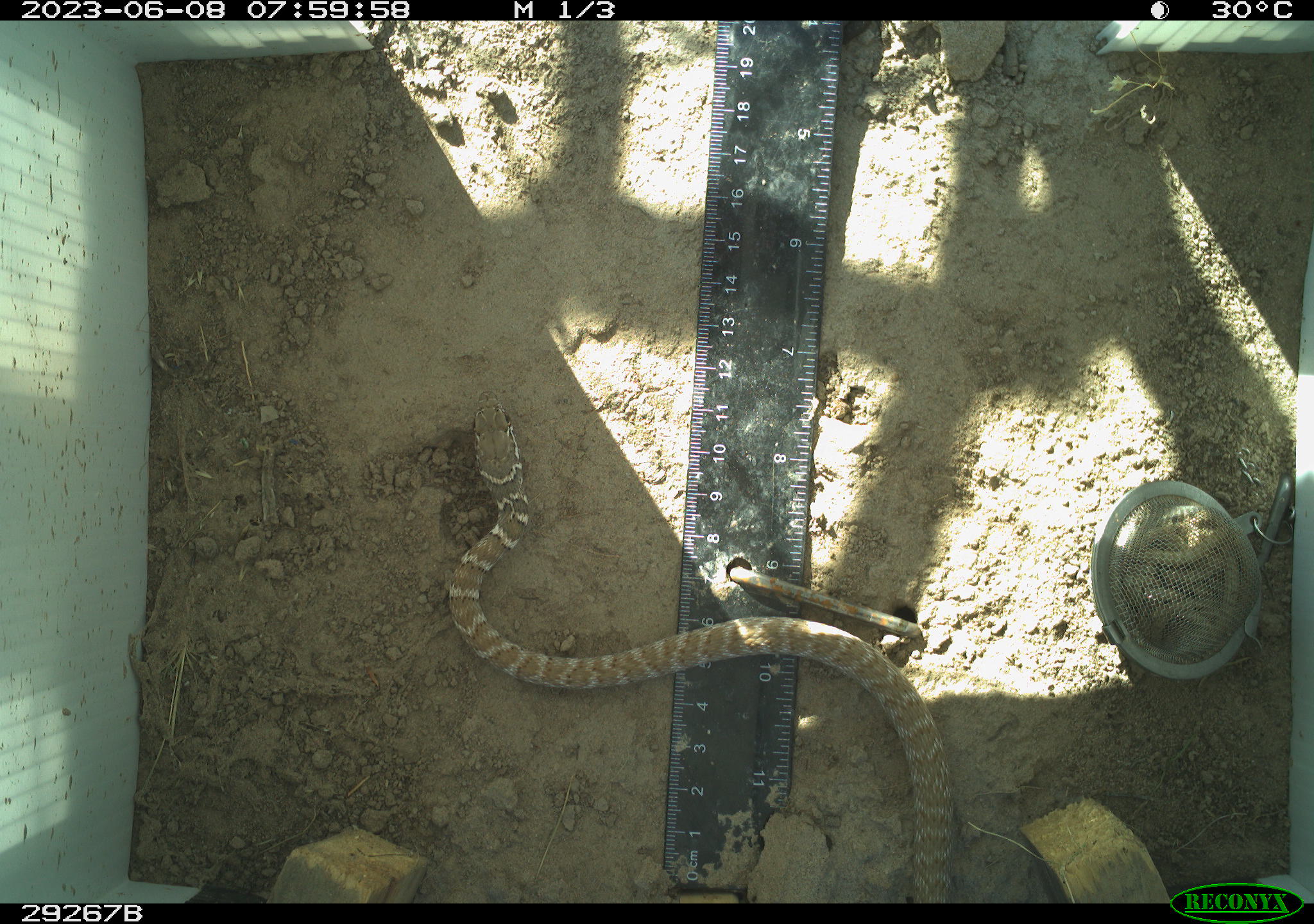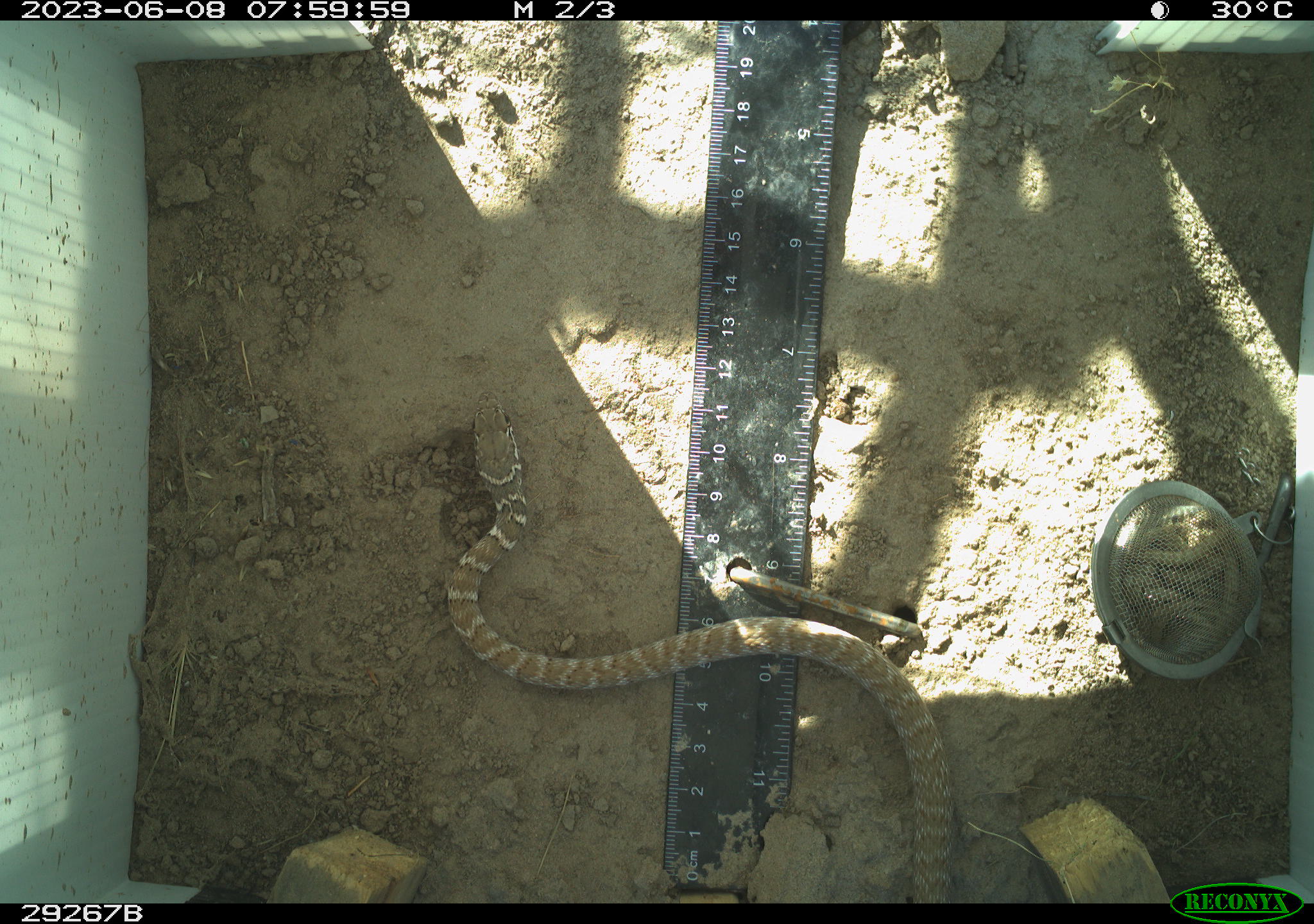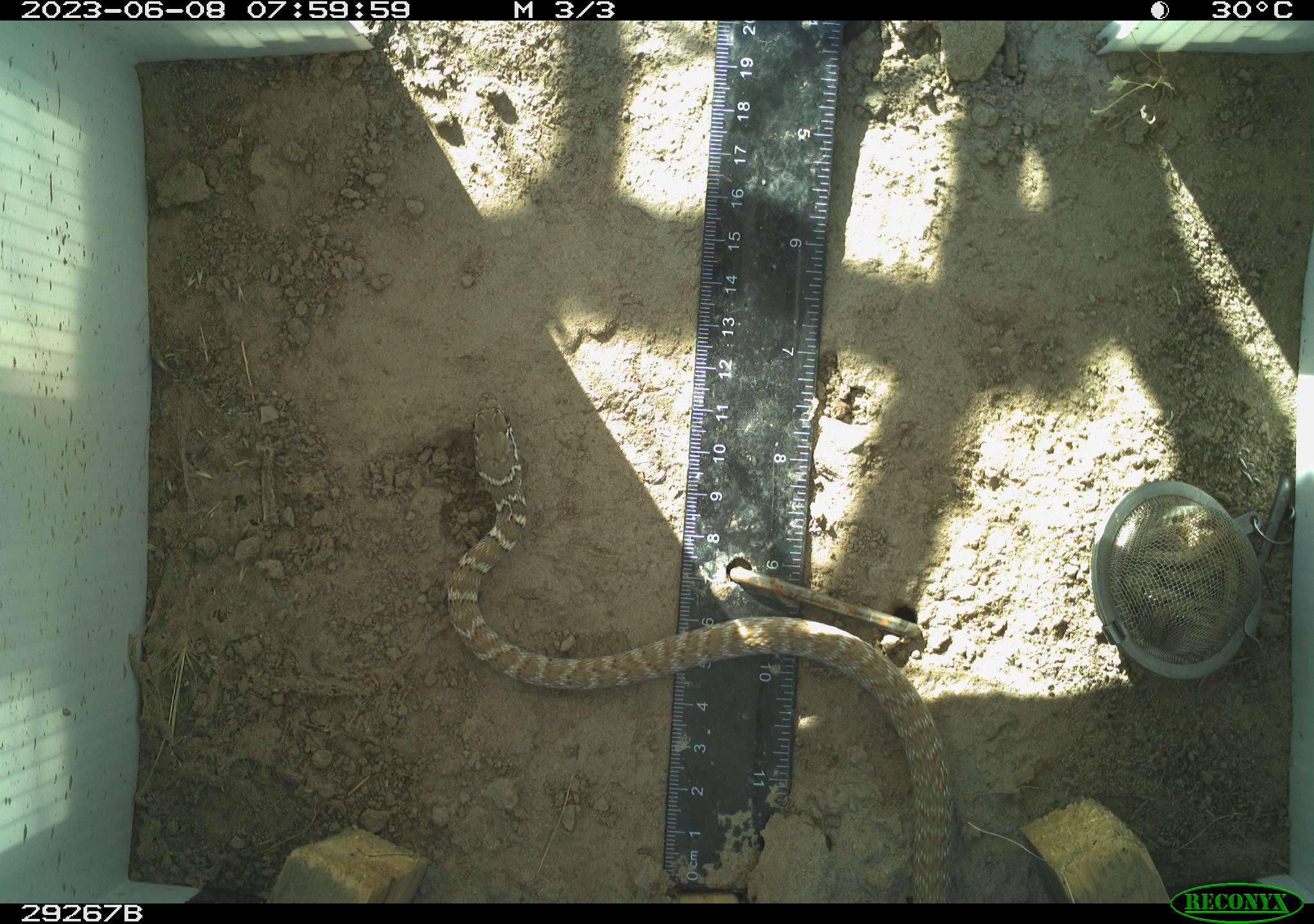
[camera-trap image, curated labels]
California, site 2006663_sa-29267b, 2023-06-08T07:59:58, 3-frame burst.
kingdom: Animalia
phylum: Chordata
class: Reptilia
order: Squamata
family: Colubridae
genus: Masticophis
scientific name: Masticophis flagellum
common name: coachwhip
Coachwhip (Masticophis flagellum).